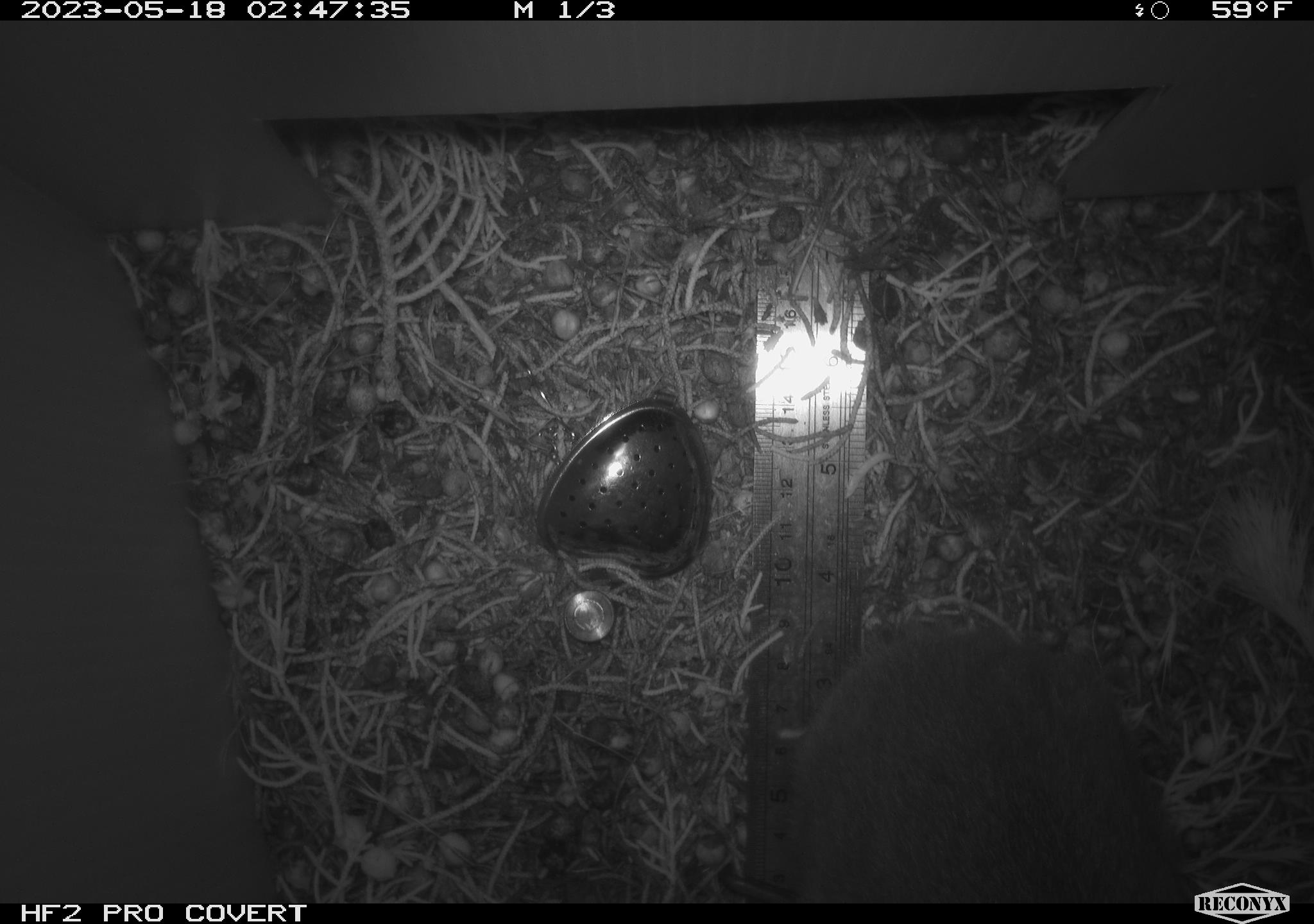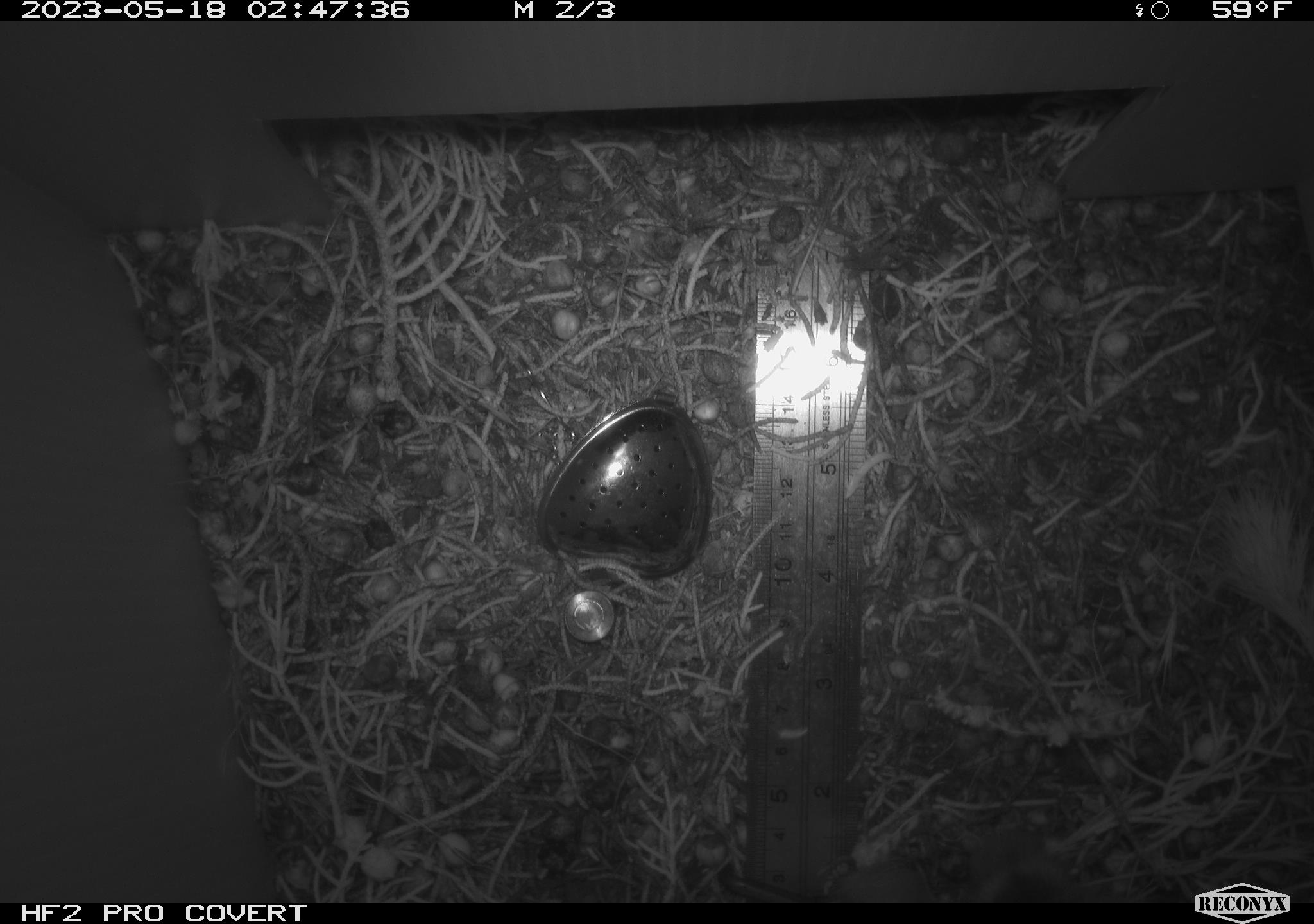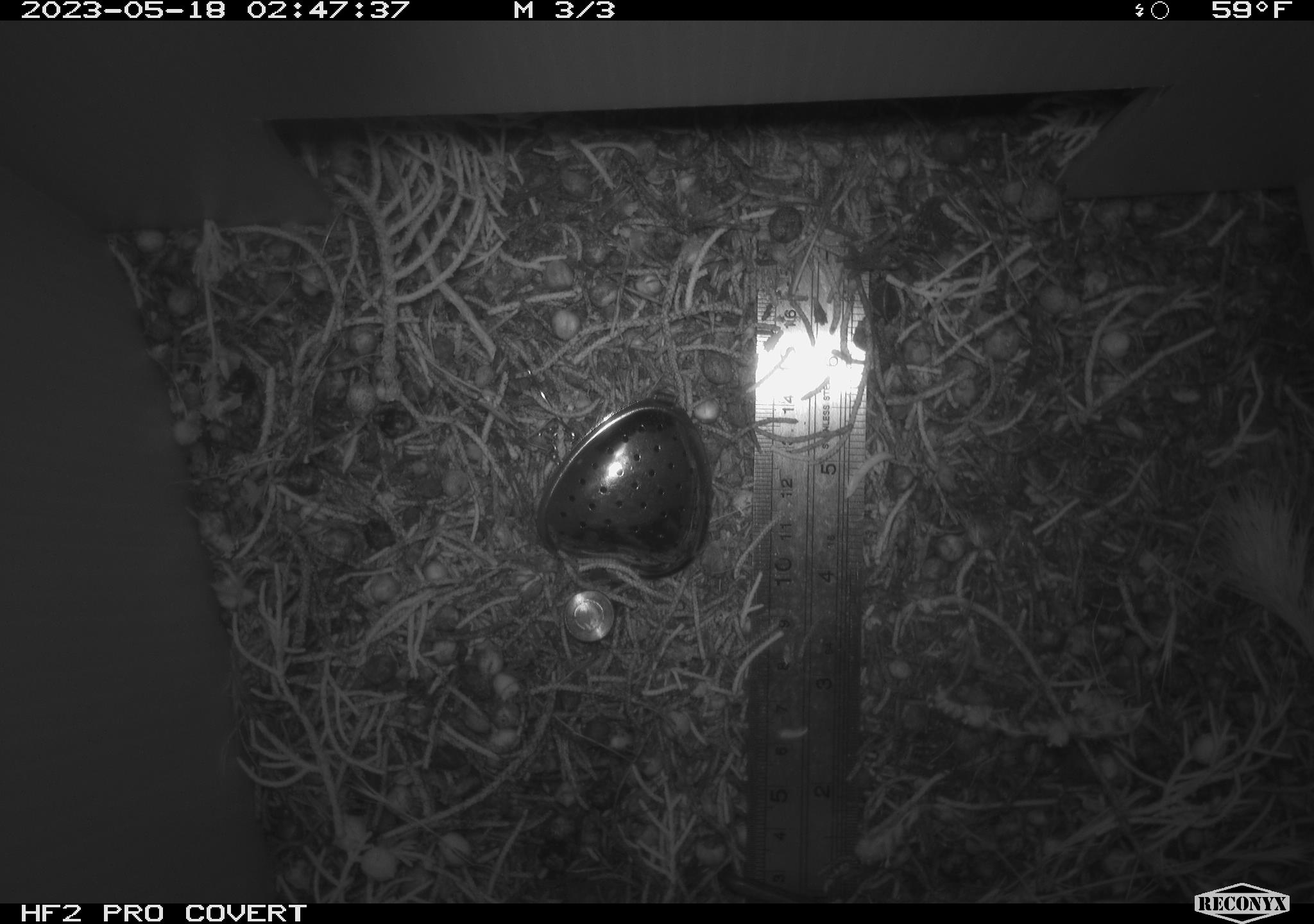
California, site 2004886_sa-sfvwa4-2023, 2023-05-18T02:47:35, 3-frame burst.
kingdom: Animalia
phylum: Chordata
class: Mammalia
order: Lagomorpha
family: Leporidae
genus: Sylvilagus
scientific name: Sylvilagus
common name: cottontail rabbits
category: sylvilagus species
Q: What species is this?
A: Sylvilagus species (cottontail rabbits) (Sylvilagus).